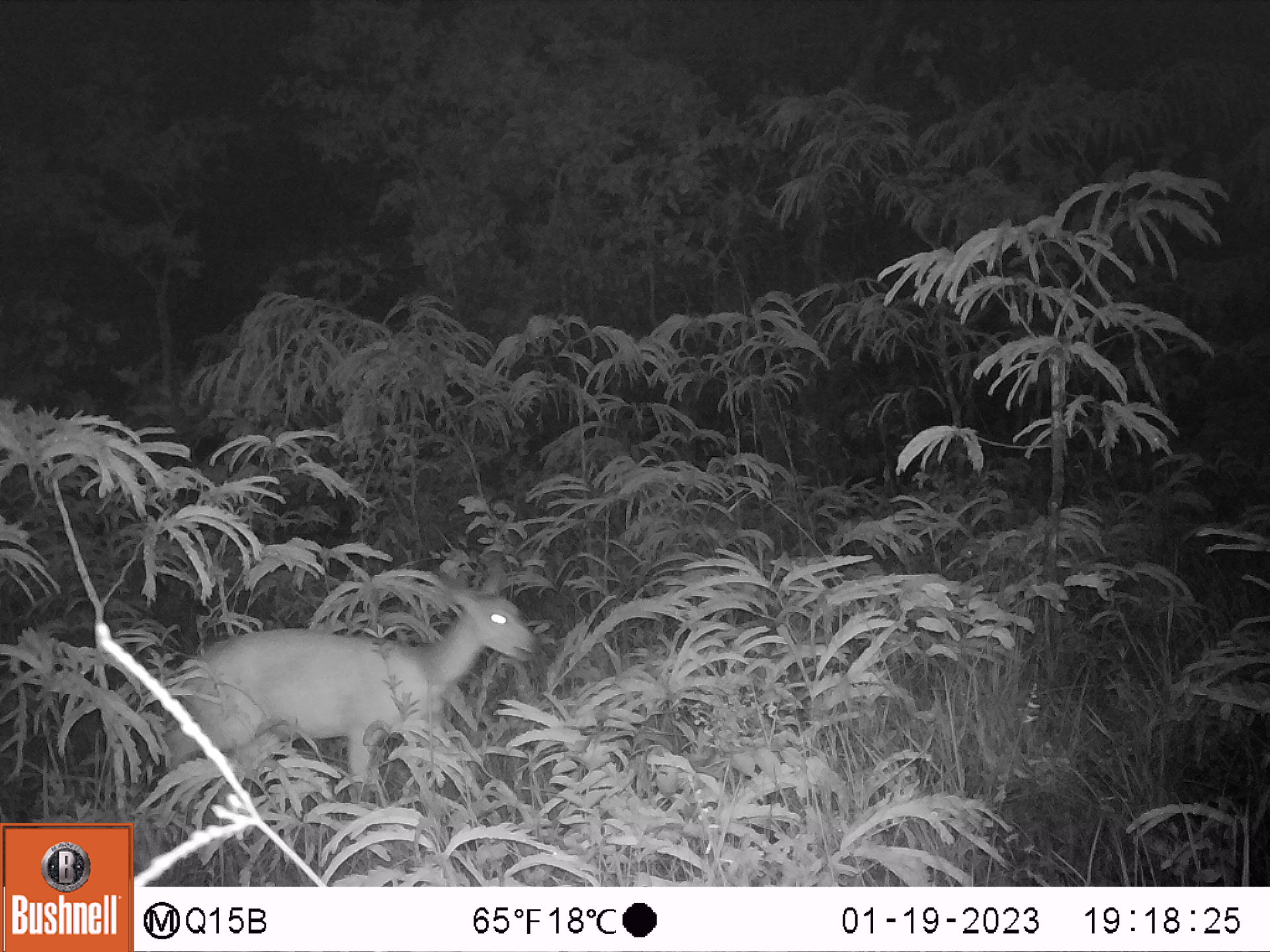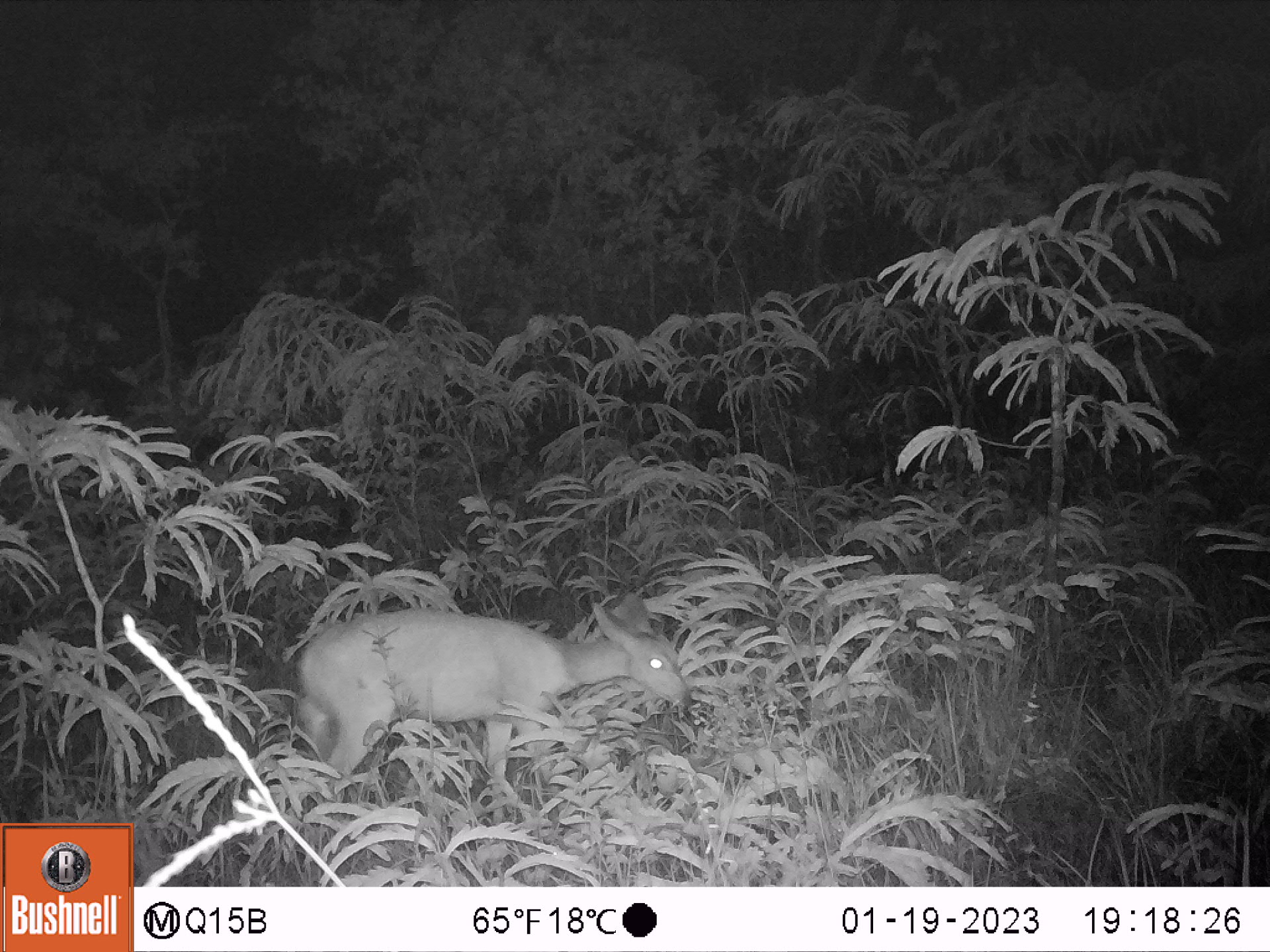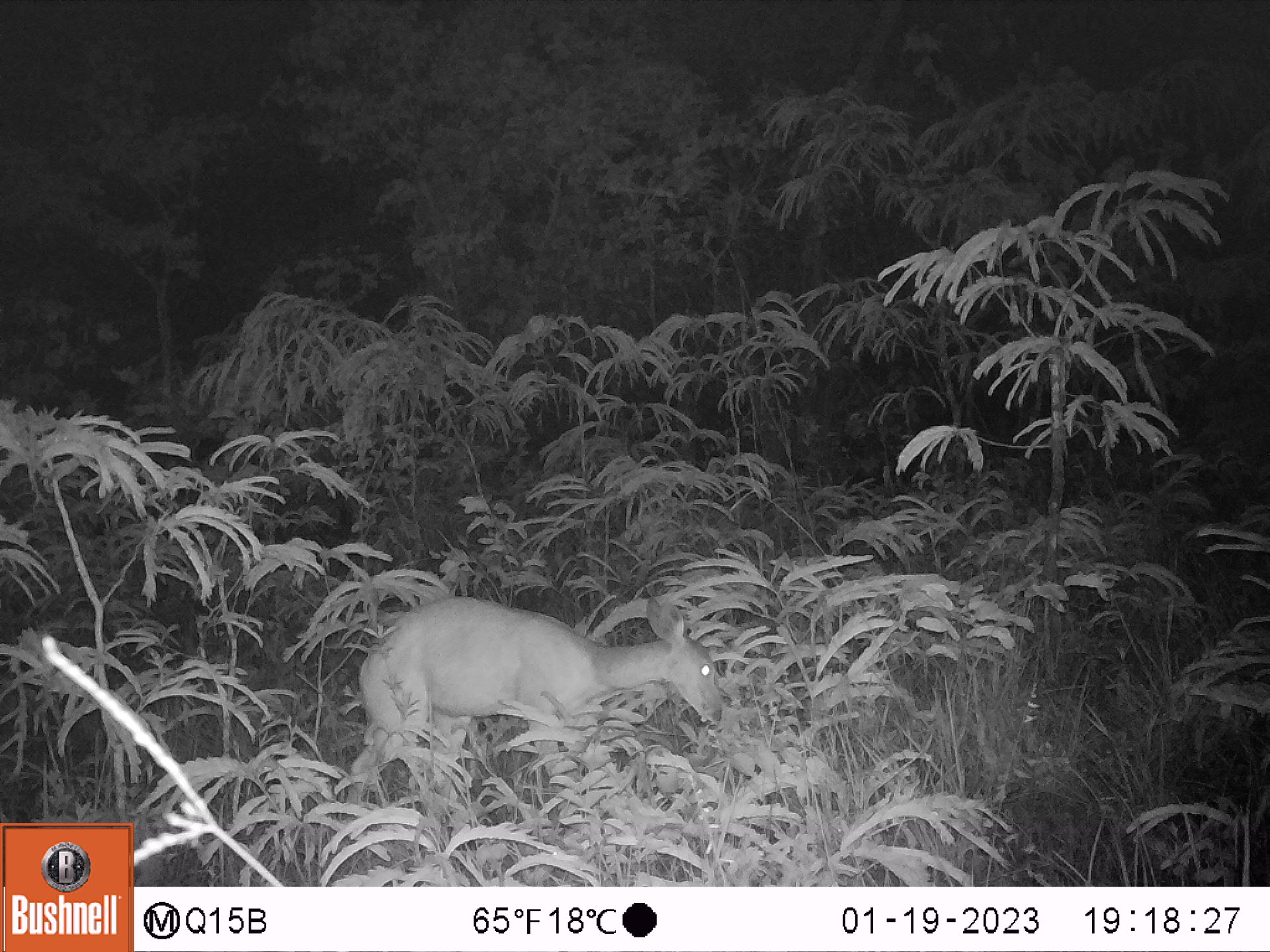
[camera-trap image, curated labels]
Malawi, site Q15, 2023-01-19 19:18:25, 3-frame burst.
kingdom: Animalia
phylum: Chordata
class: Mammalia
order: Artiodactyla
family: Bovidae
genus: Tragelaphus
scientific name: Tragelaphus sylvaticus sylvaticus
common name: cape bushbuck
Cape bushbuck (Tragelaphus sylvaticus sylvaticus), count 1.